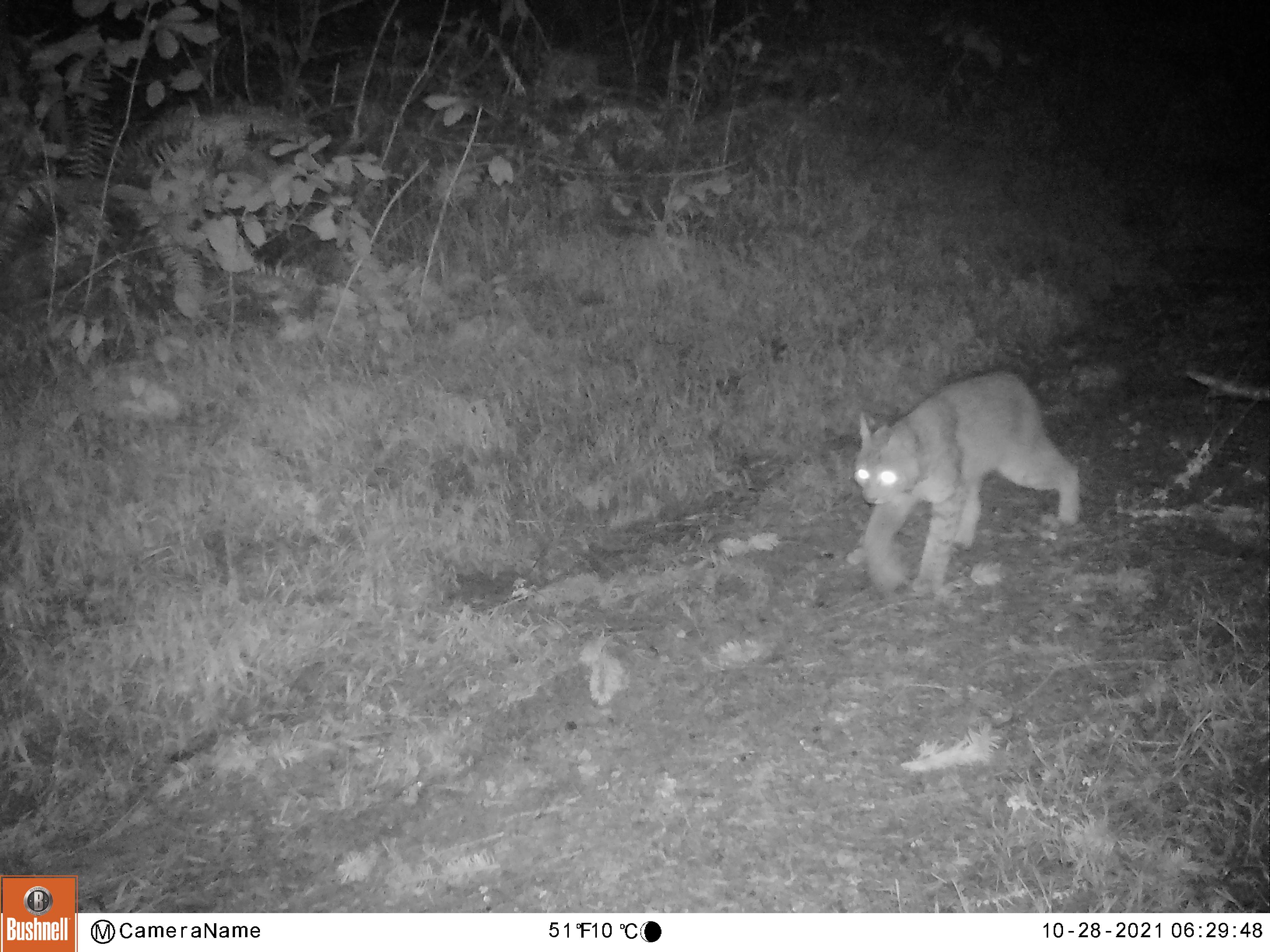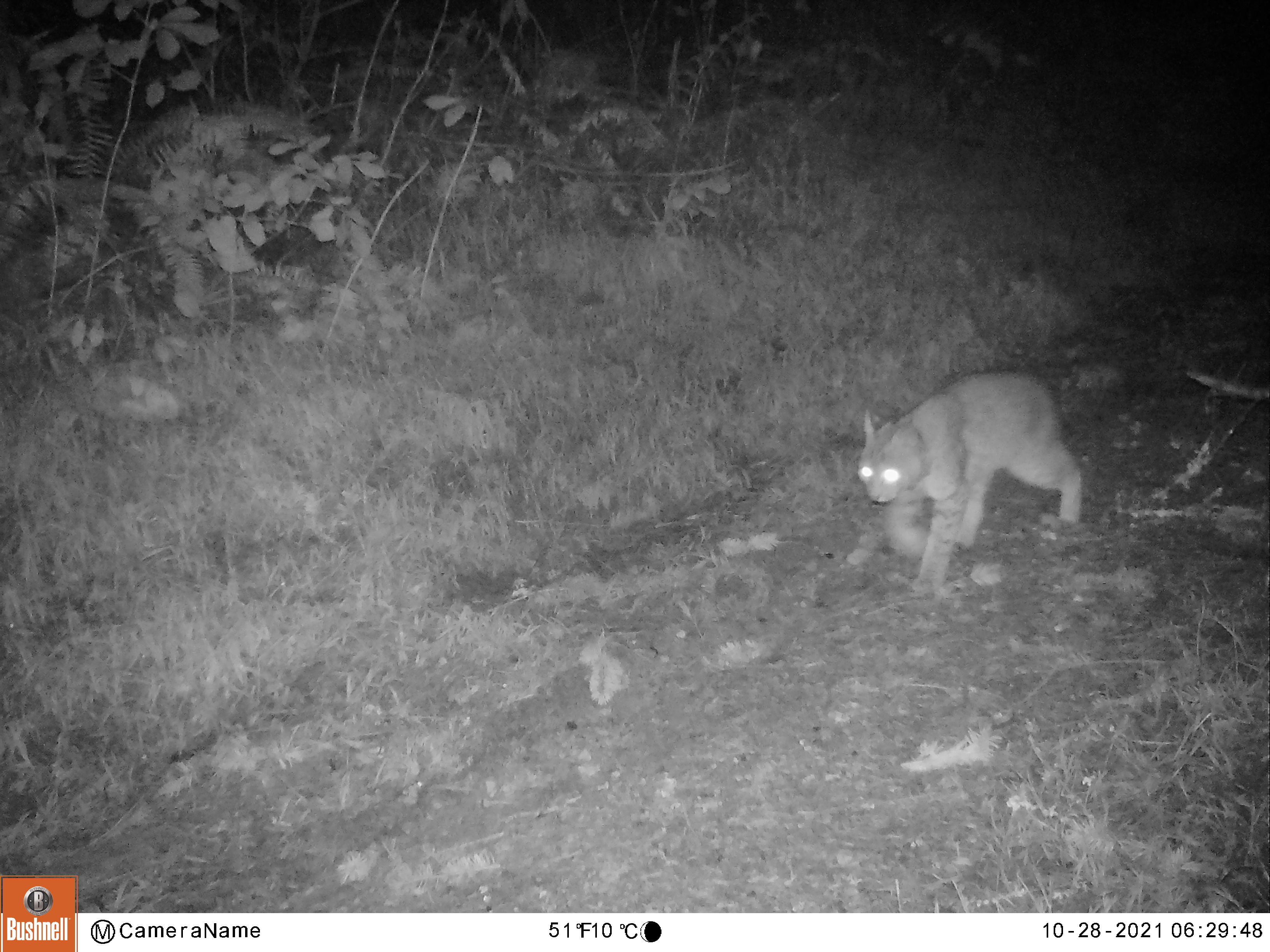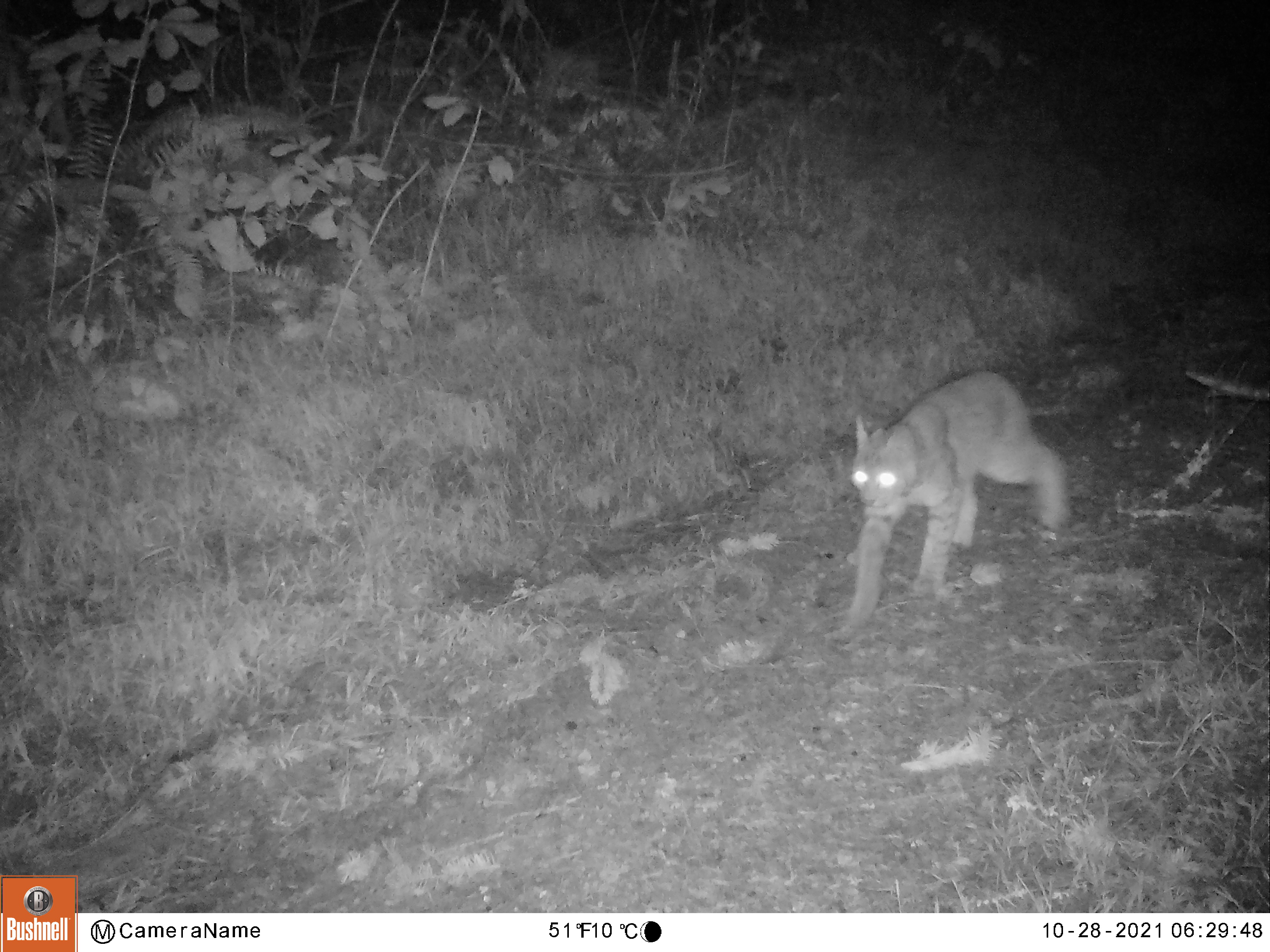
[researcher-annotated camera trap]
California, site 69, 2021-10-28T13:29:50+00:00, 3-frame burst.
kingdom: Animalia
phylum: Chordata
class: Mammalia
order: Carnivora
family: Felidae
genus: Lynx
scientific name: Lynx rufus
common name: bobcat